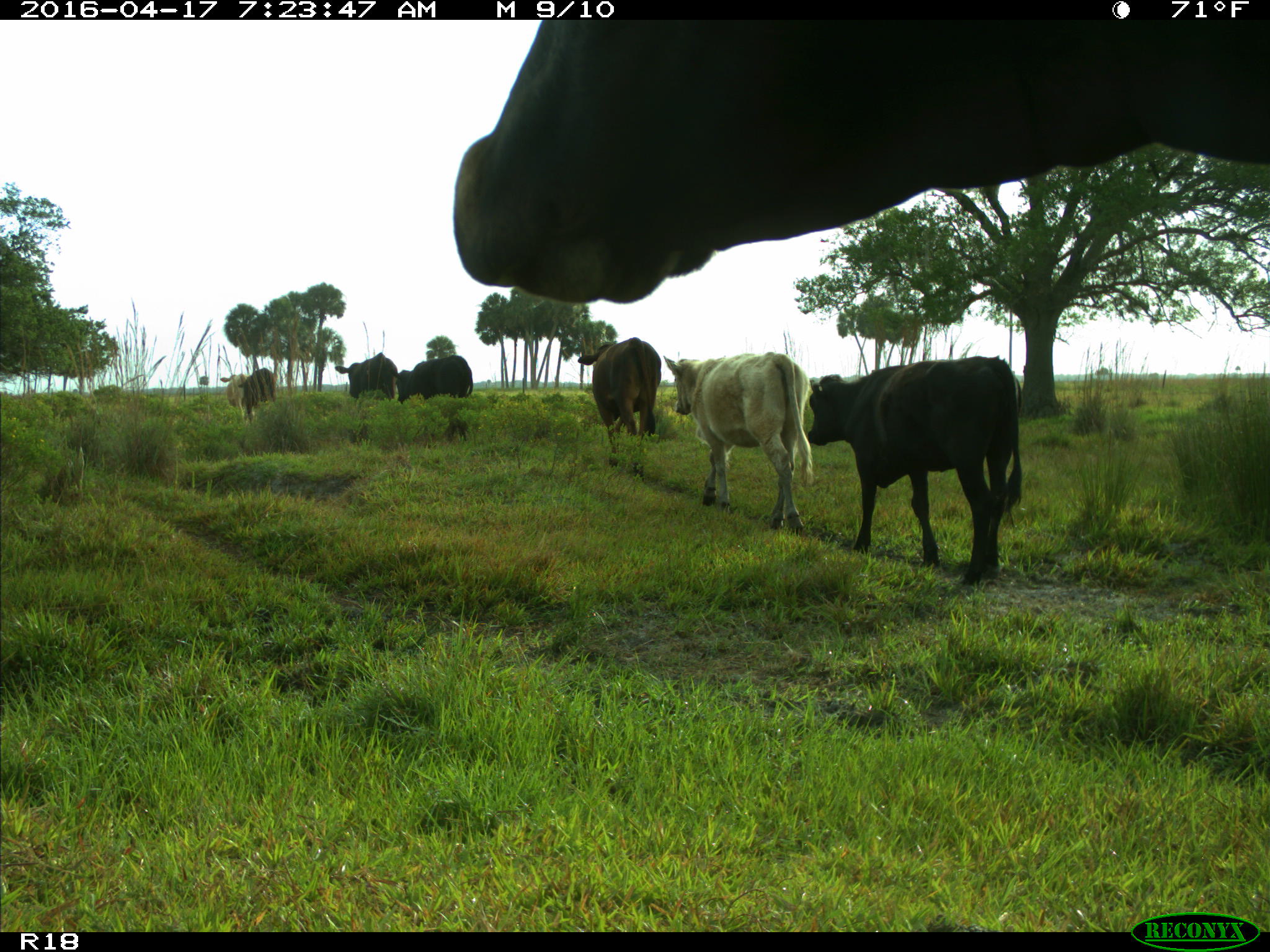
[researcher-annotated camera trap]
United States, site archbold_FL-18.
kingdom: Animalia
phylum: Chordata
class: Mammalia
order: Artiodactyla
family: Bovidae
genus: Bos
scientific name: Bos taurus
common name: domestic cow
Bos taurus (domestic cow).